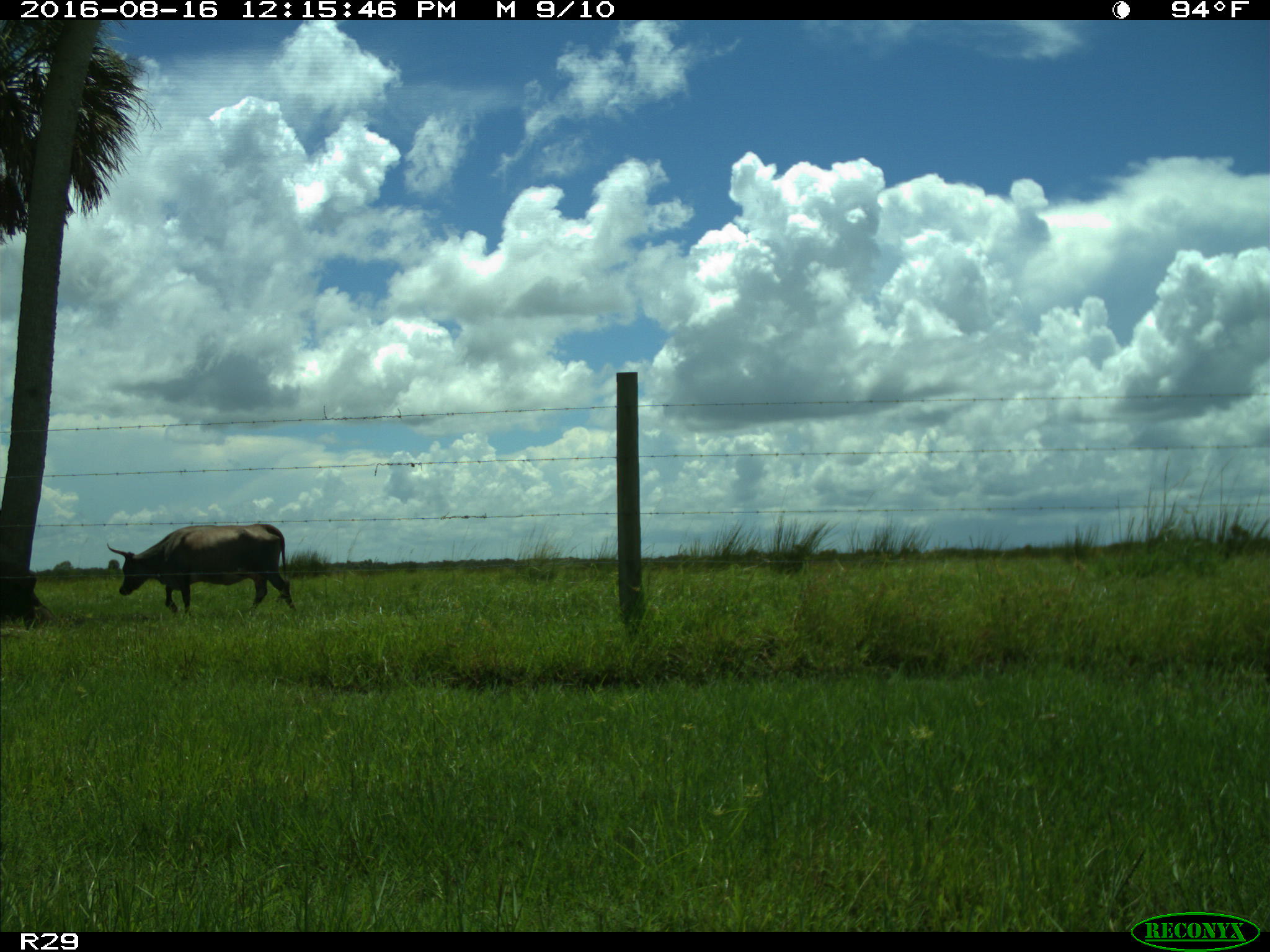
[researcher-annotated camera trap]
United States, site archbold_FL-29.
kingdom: Animalia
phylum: Chordata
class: Mammalia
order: Artiodactyla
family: Bovidae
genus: Bos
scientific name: Bos taurus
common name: domestic cow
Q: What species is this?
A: Bos taurus (domestic cow).